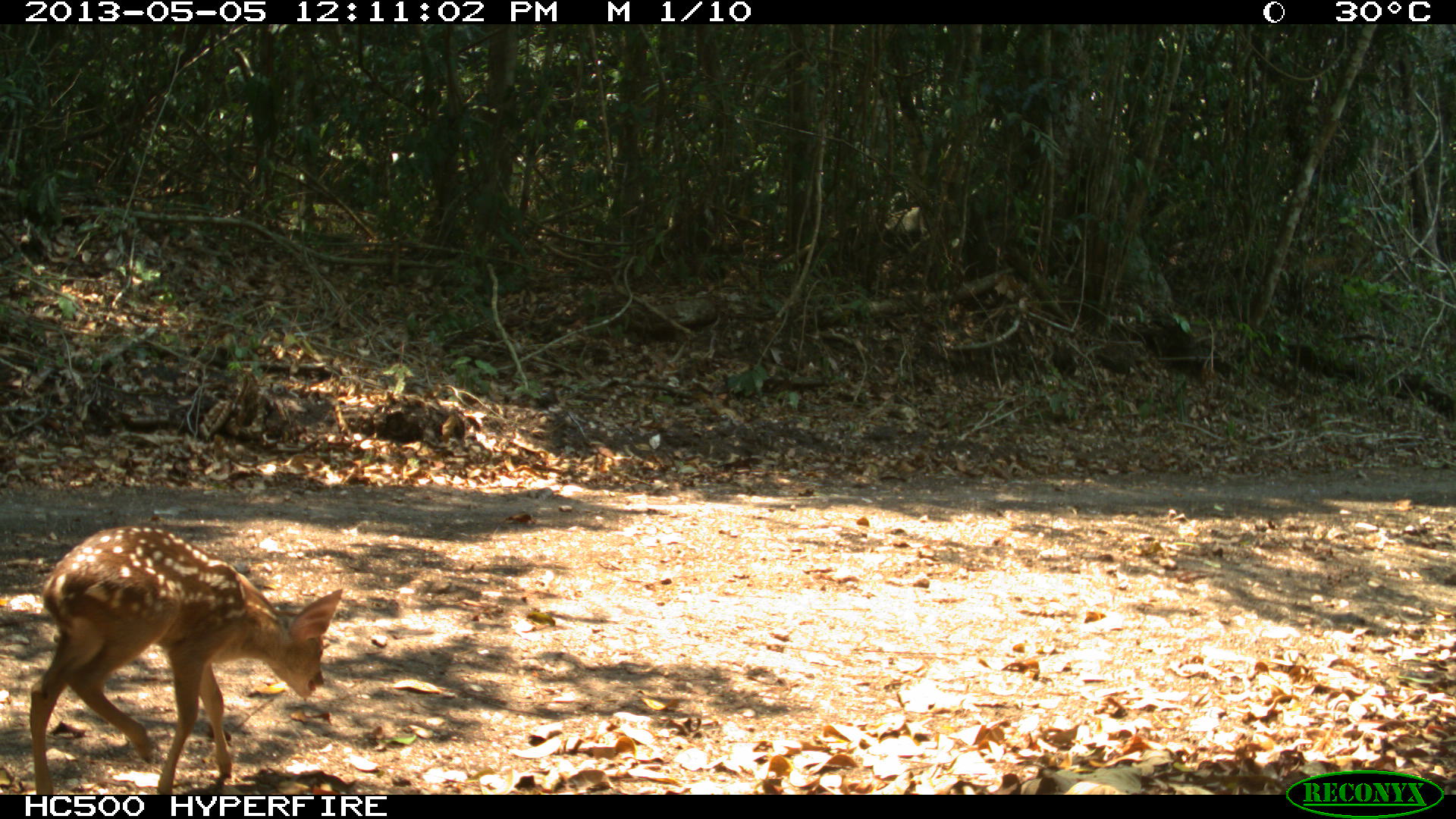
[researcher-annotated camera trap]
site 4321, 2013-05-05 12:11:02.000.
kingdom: Animalia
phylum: Chordata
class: Mammalia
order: Artiodactyla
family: Cervidae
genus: Mazama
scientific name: Mazama temama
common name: central american red brocket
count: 1